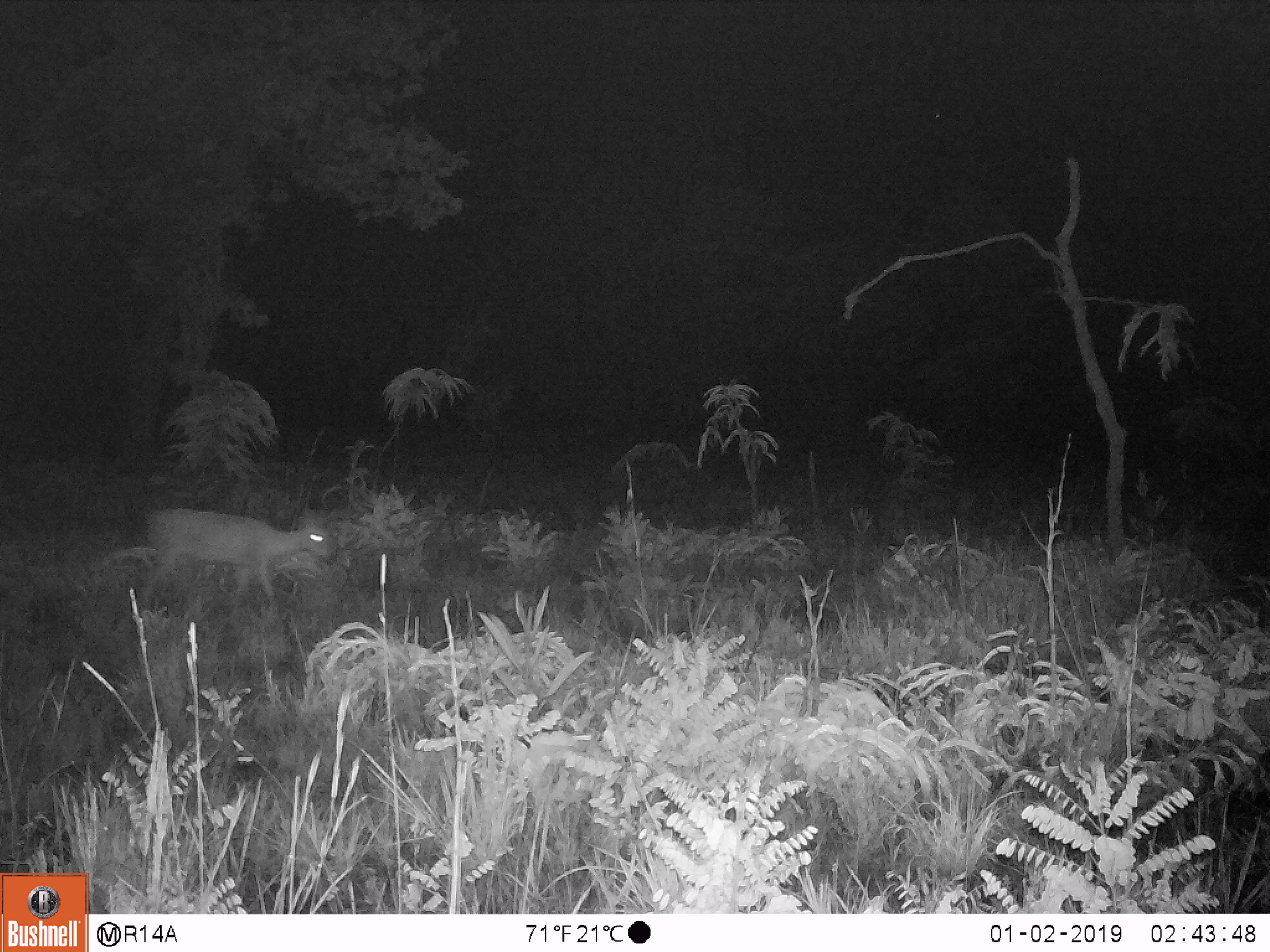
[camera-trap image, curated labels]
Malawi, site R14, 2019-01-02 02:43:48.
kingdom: Animalia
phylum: Chordata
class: Mammalia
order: Artiodactyla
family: Bovidae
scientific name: Antilopinae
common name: small antelope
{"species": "small antelope (Antilopinae)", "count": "1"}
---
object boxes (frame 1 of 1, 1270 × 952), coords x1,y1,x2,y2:
small antelope: 140,500,340,628